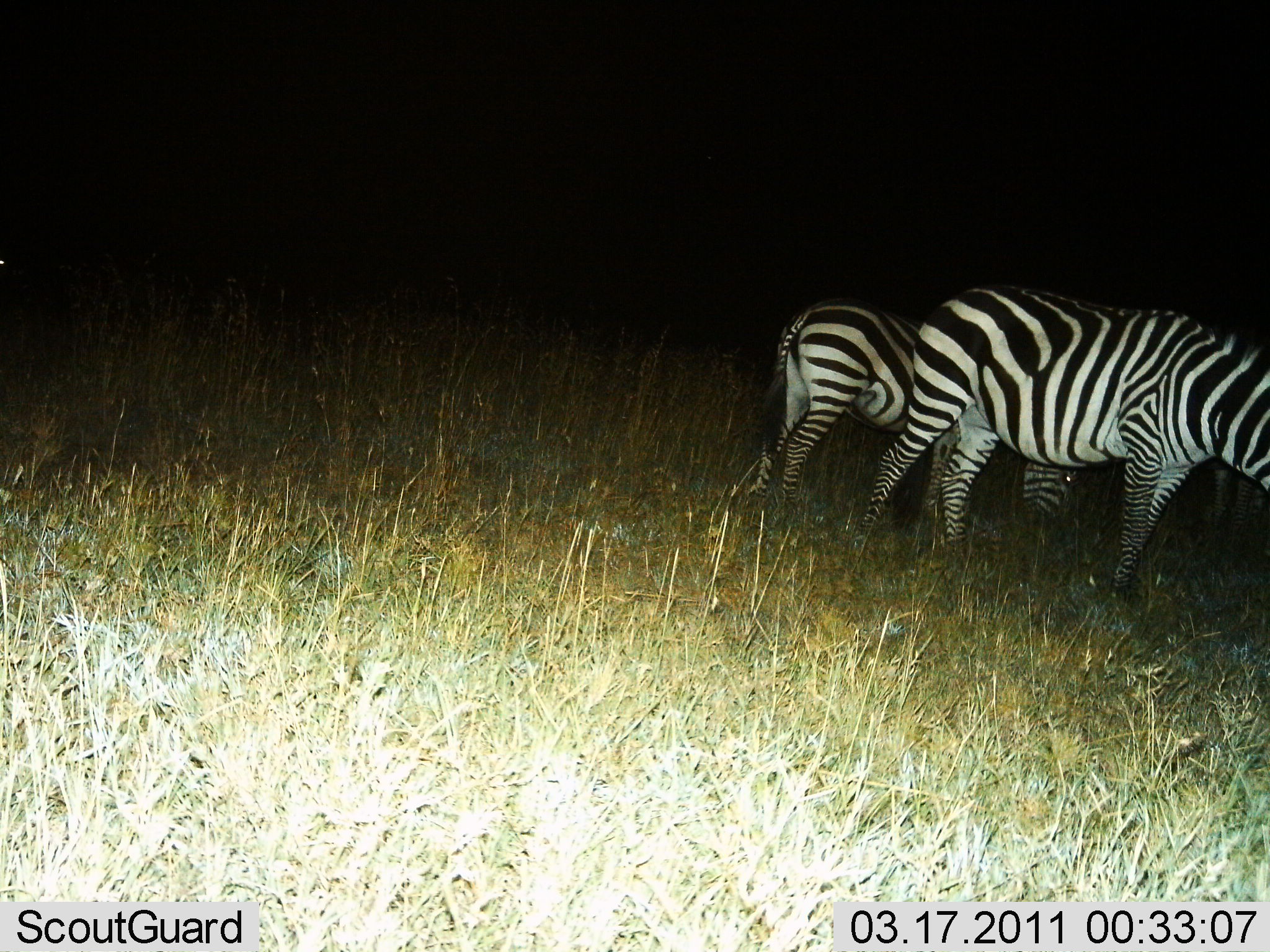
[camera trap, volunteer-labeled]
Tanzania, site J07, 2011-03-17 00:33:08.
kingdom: Animalia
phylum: Chordata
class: Mammalia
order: Perissodactyla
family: Equidae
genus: Equus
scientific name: Equus quagga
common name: plains zebra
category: zebra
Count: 2.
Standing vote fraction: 42%.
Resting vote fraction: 0%.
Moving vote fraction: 0%.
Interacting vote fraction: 0%.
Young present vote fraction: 0%.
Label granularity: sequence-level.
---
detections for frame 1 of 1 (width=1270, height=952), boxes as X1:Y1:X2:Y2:
animal: 841:282:1270:632; 733:292:1073:593